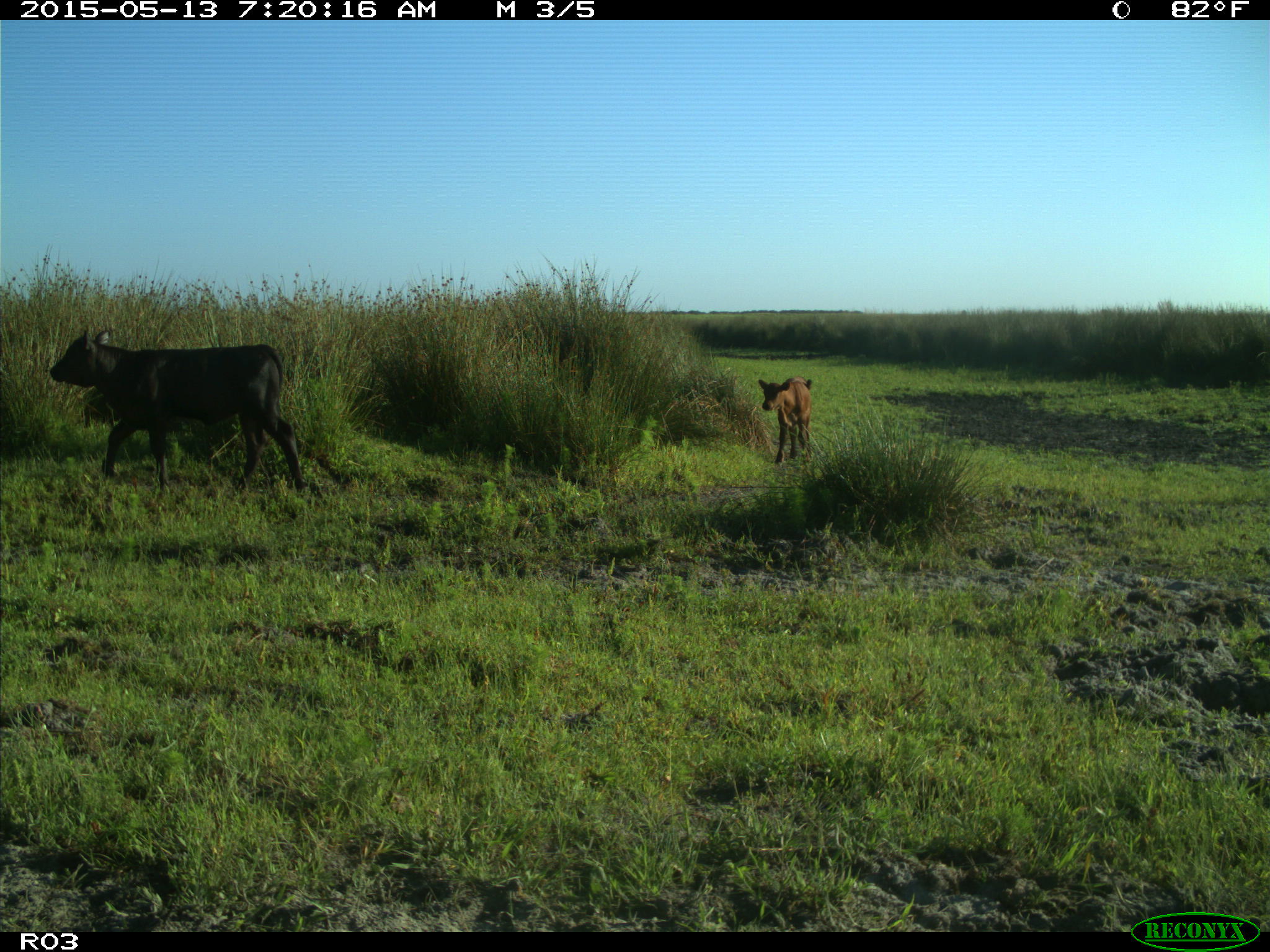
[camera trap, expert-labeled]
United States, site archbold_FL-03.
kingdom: Animalia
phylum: Chordata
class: Mammalia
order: Artiodactyla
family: Bovidae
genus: Bos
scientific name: Bos taurus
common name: domestic cow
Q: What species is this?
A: Bos taurus (domestic cow).